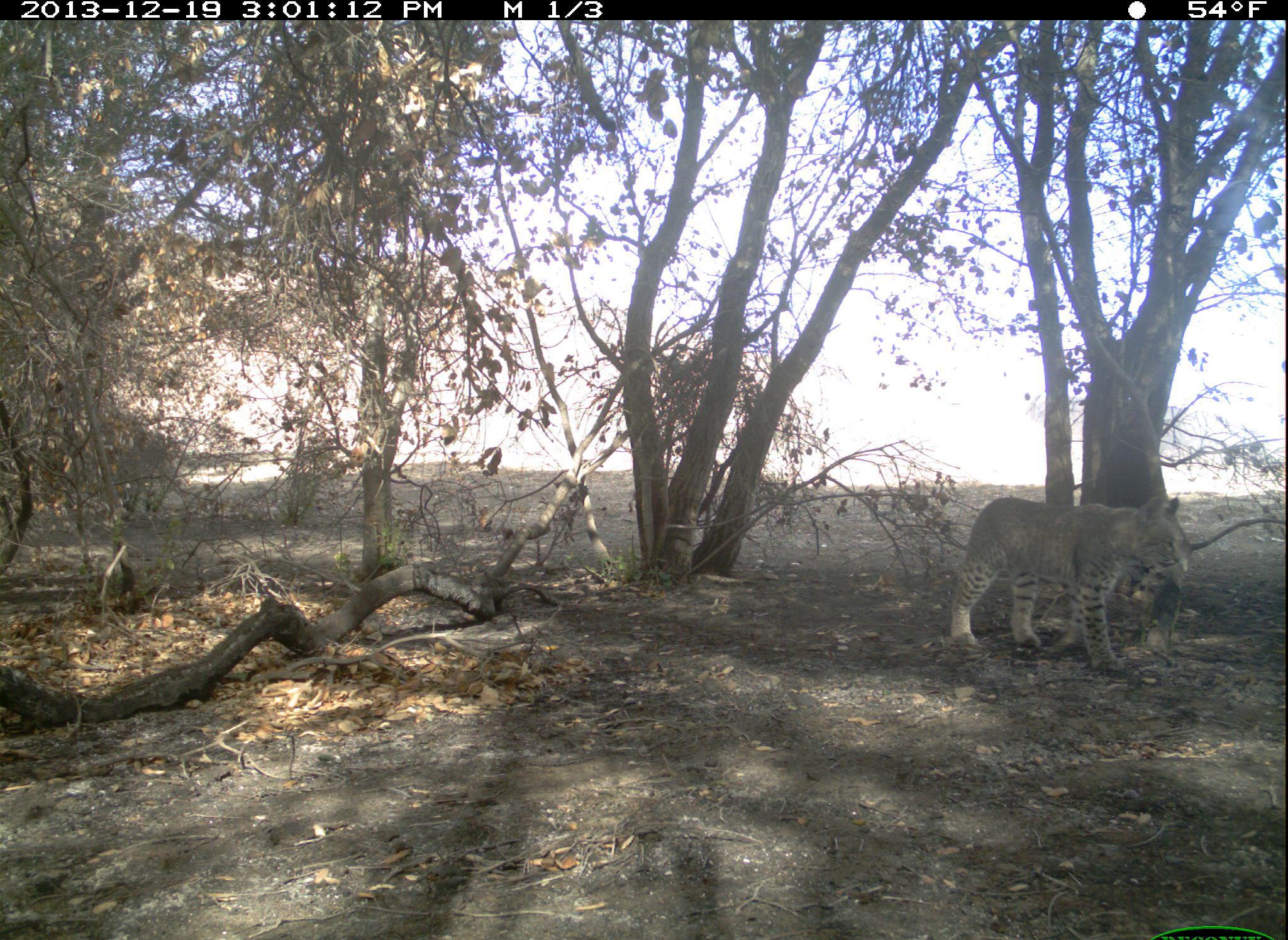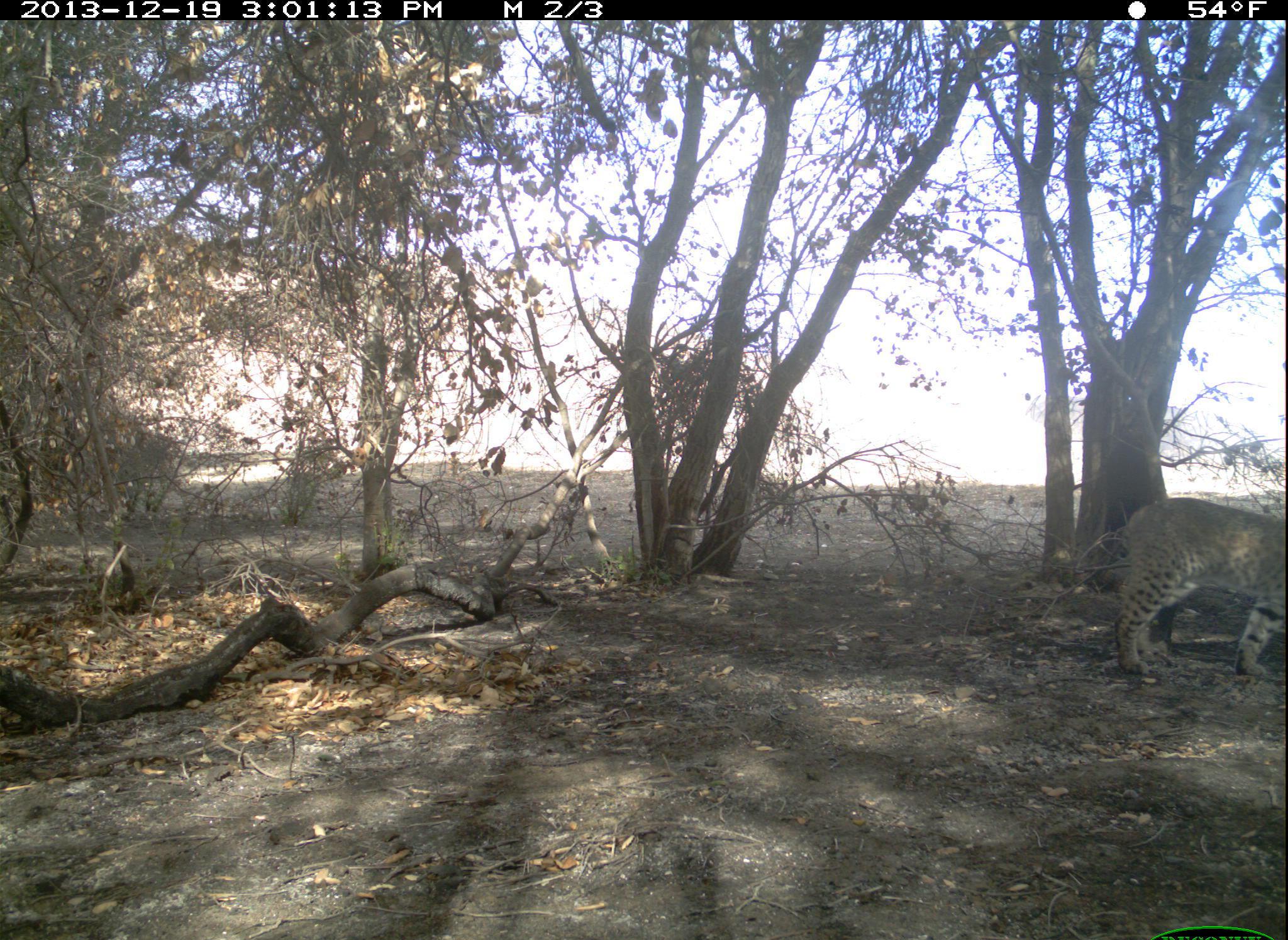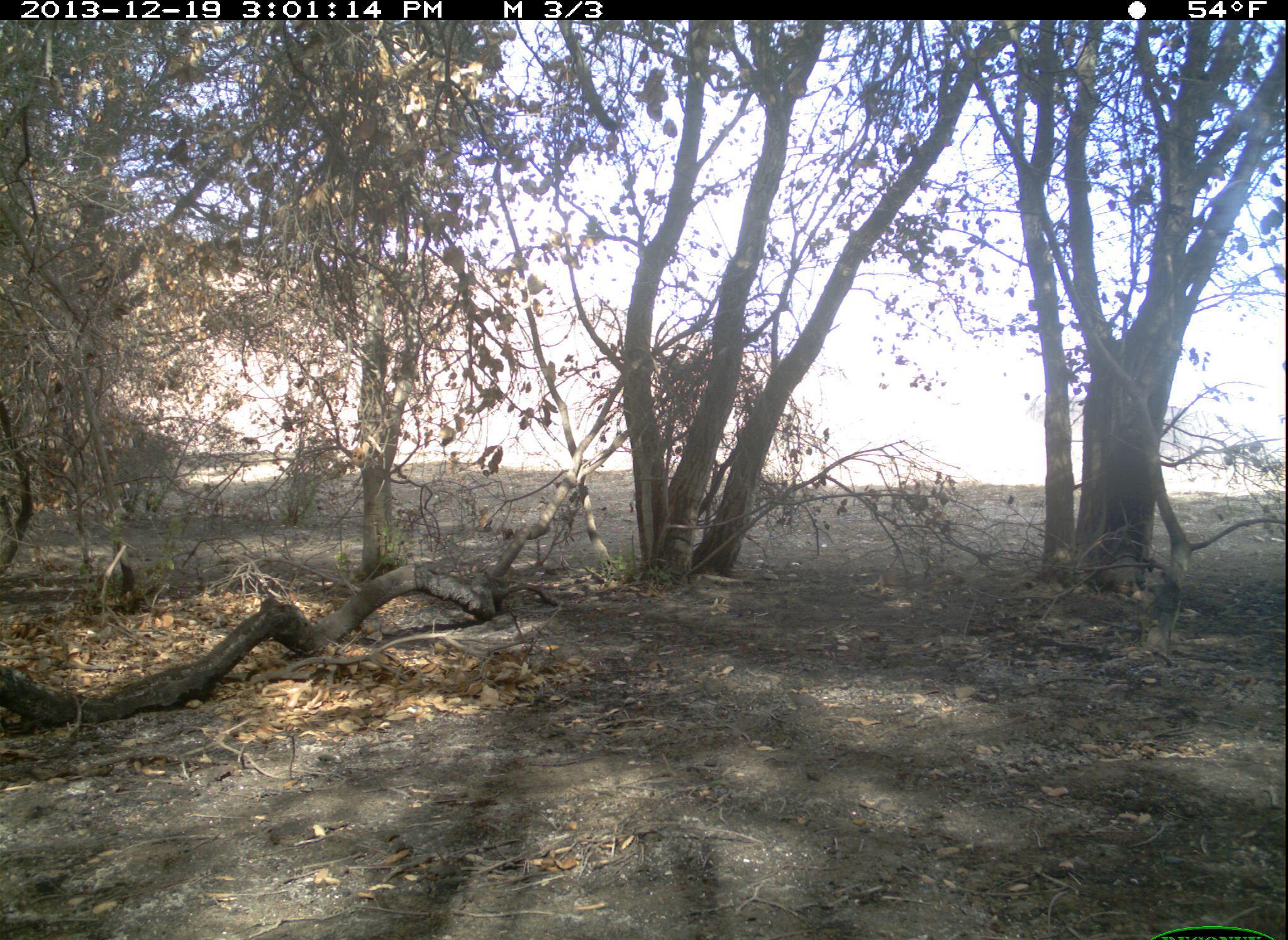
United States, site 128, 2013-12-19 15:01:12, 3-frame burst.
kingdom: Animalia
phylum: Chordata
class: Mammalia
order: Carnivora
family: Felidae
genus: Lynx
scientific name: Lynx rufus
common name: bobcat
Bobcat (Lynx rufus).